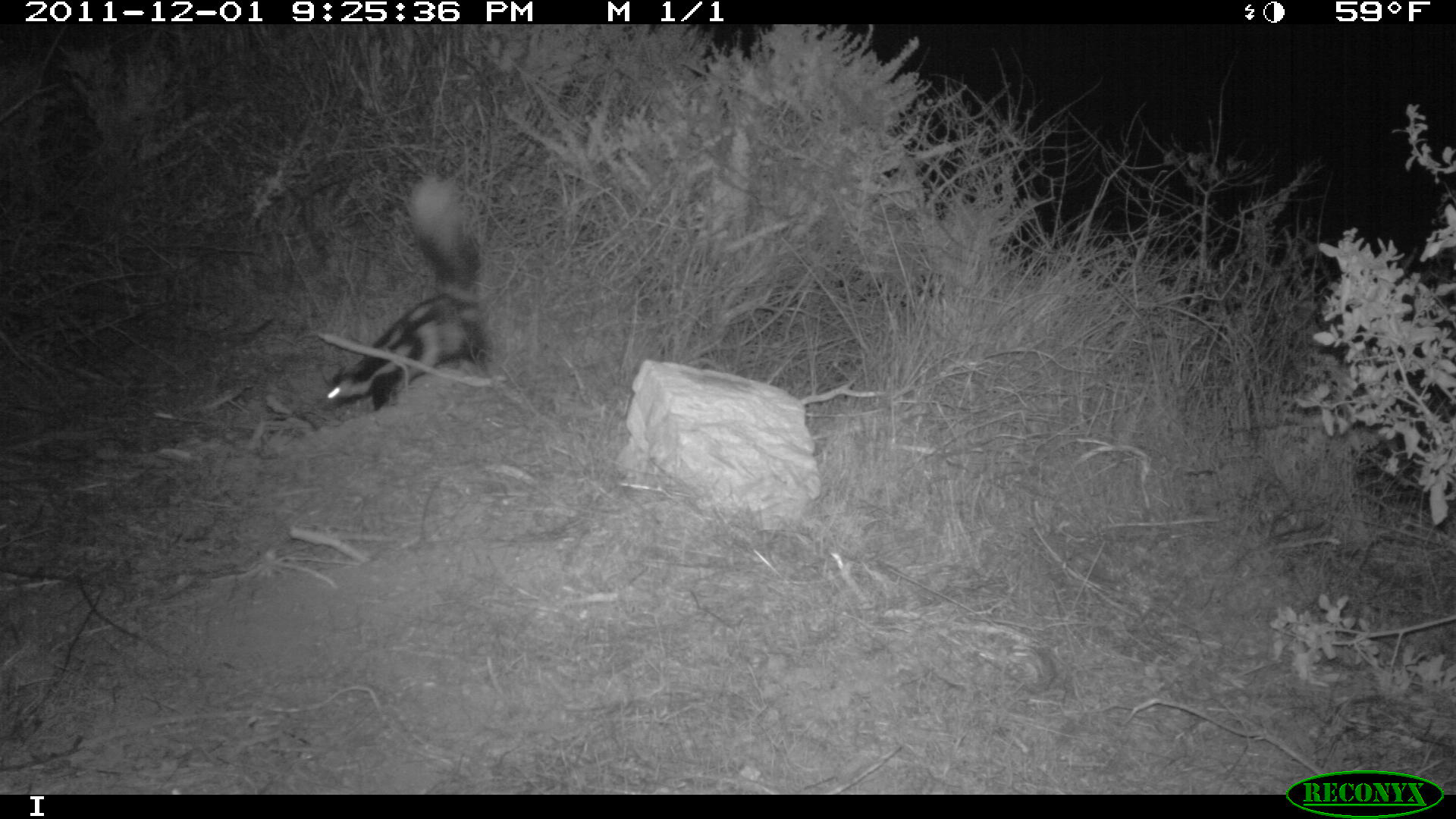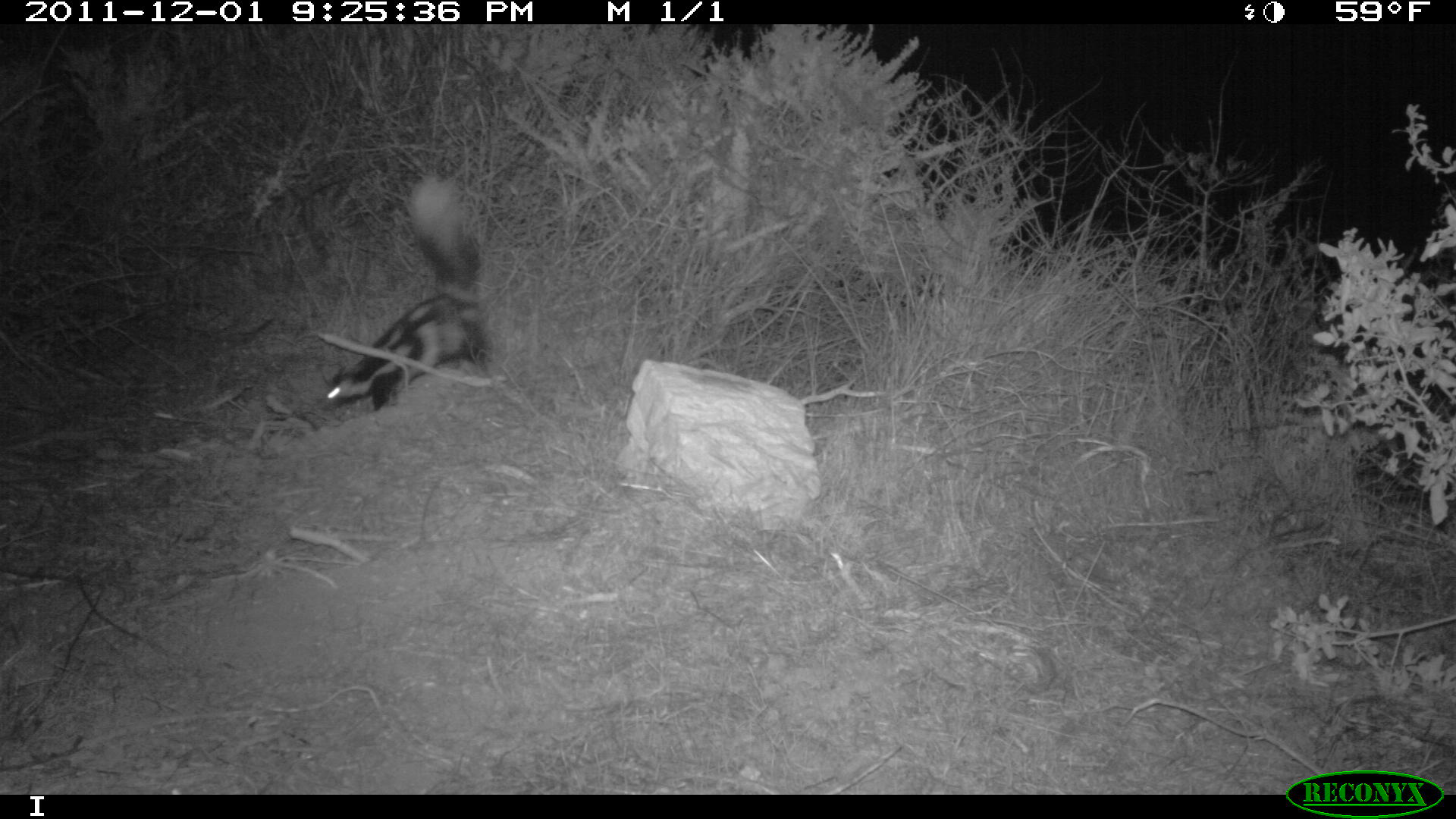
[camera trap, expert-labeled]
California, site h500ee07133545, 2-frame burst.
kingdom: Animalia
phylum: Chordata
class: Mammalia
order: Carnivora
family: Mephitidae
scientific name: Mephitidae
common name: skunk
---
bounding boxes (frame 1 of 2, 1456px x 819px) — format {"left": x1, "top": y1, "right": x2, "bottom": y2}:
skunk: {"left": 315, "top": 172, "right": 494, "bottom": 410}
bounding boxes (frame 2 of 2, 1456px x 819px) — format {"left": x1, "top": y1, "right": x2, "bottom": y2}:
skunk: {"left": 328, "top": 176, "right": 492, "bottom": 412}